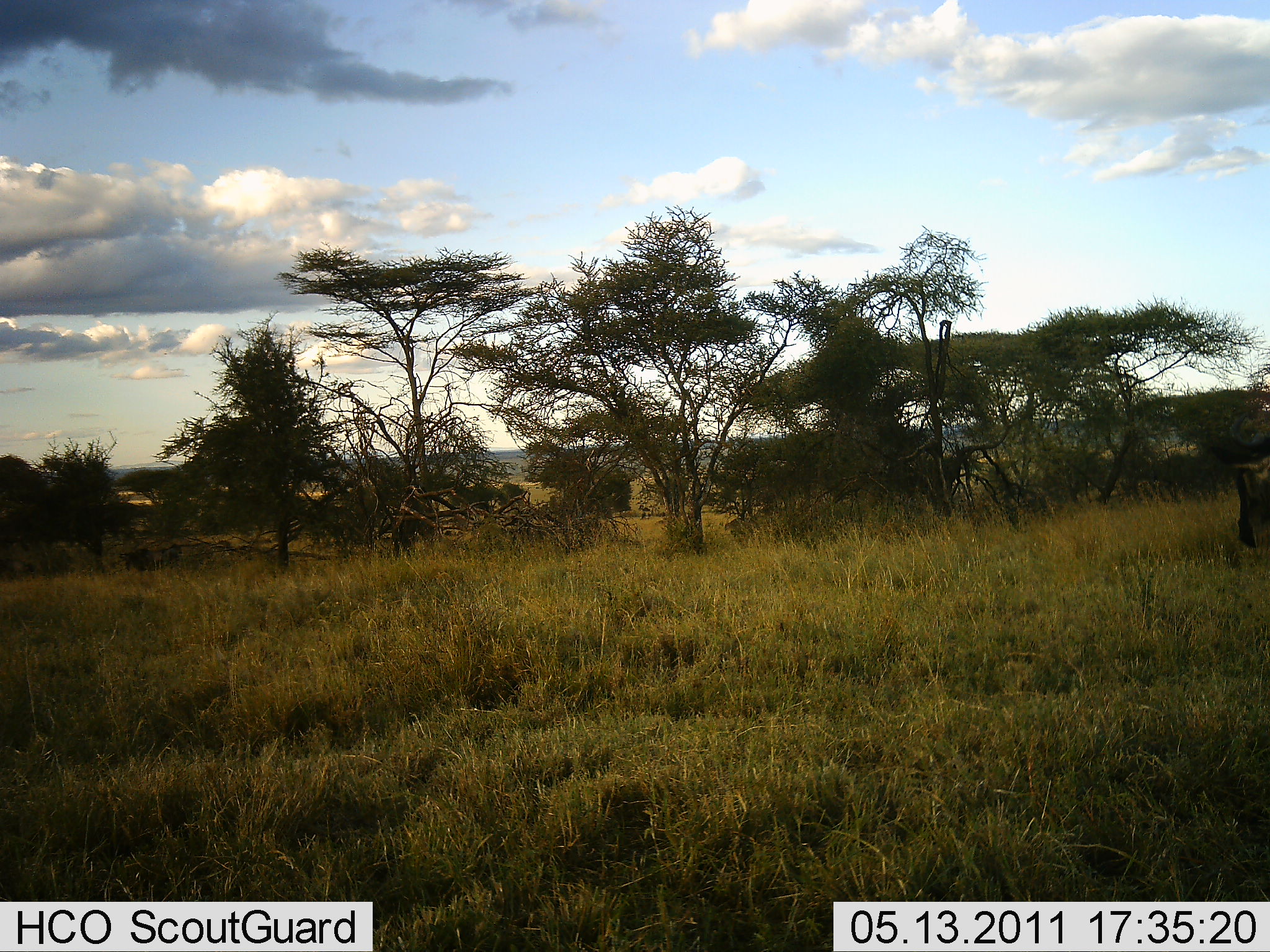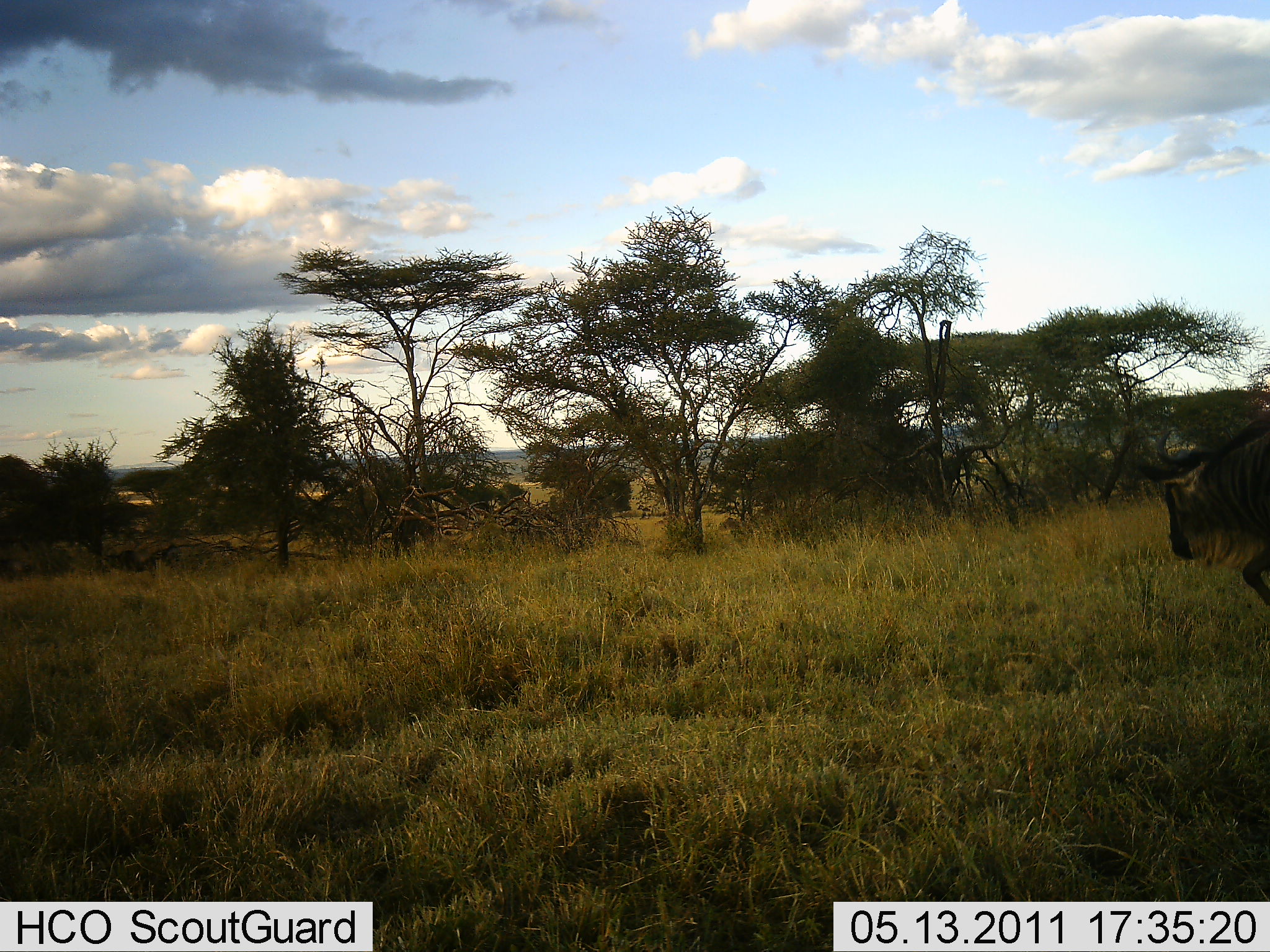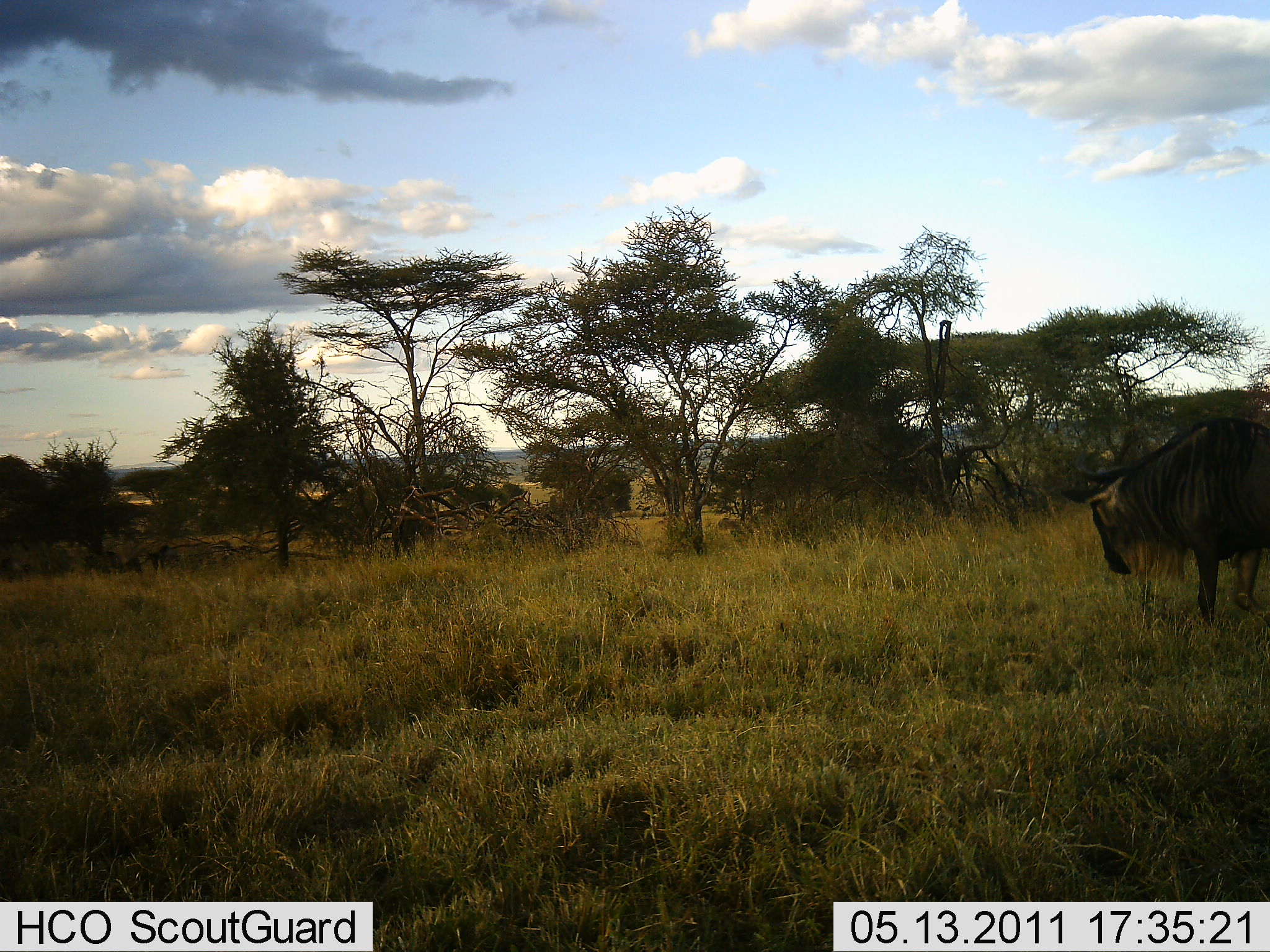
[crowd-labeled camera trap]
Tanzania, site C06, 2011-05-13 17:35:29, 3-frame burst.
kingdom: Animalia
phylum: Chordata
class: Mammalia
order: Artiodactyla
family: Bovidae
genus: Connochaetes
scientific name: Connochaetes taurinus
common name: blue wildebeest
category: wildebeest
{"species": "wildebeest (blue wildebeest) (Connochaetes taurinus)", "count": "3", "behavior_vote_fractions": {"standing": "0%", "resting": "0%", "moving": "100%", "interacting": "0%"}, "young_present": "0%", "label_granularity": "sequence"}